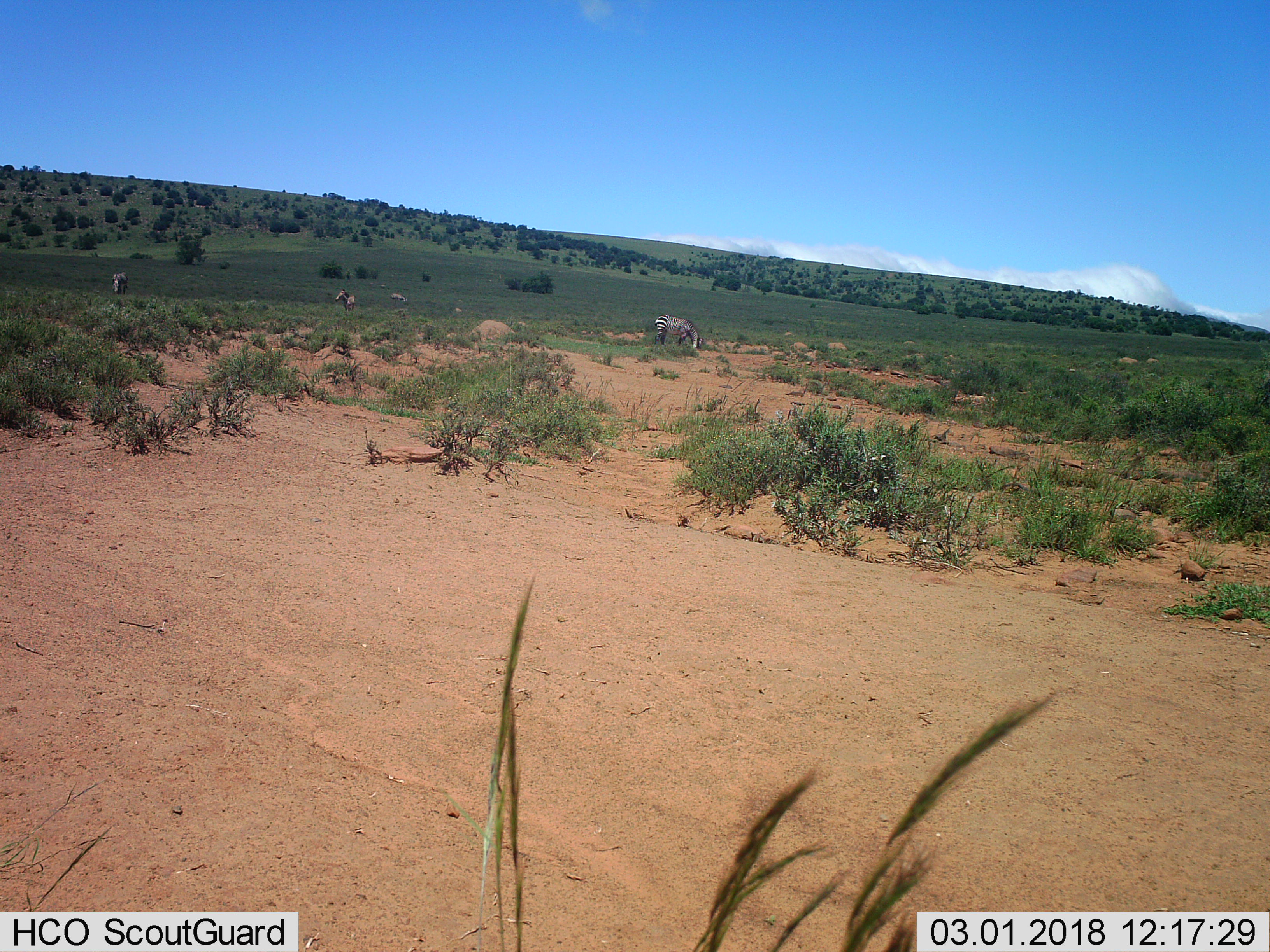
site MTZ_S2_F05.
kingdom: Animalia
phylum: Chordata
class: Mammalia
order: Perissodactyla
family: Equidae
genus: Equus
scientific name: Equus zebra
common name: mountain zebra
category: zebramountain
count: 4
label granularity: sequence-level